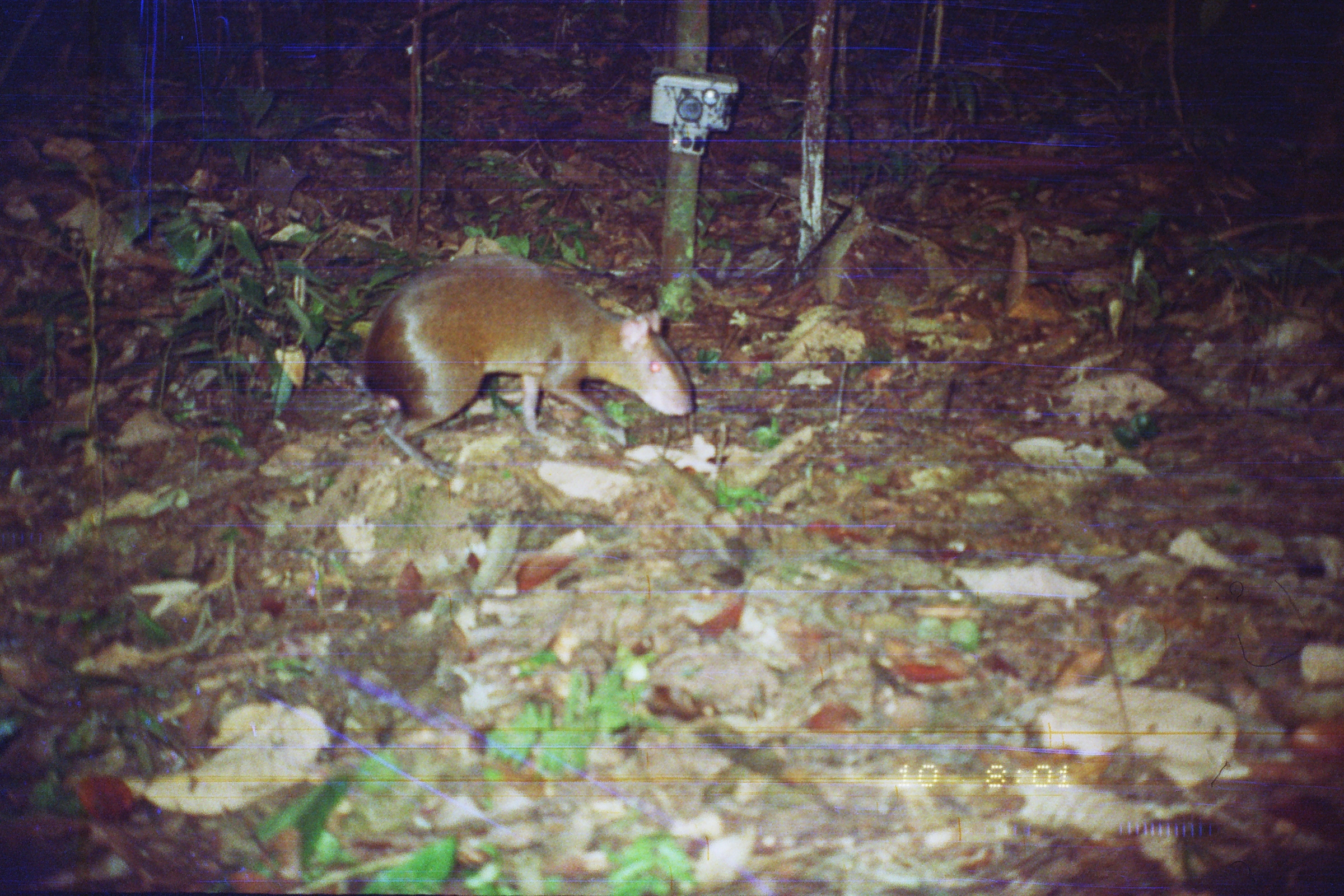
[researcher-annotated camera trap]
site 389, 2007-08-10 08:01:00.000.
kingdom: Animalia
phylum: Chordata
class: Mammalia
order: Rodentia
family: Dasyproctidae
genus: Dasyprocta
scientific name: Dasyprocta punctata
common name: central american agouti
Dasyprocta punctata (central american agouti).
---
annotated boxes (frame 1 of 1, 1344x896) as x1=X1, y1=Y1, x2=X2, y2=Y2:
dasyprocta punctata: x1=358, y1=251, x2=694, y2=479